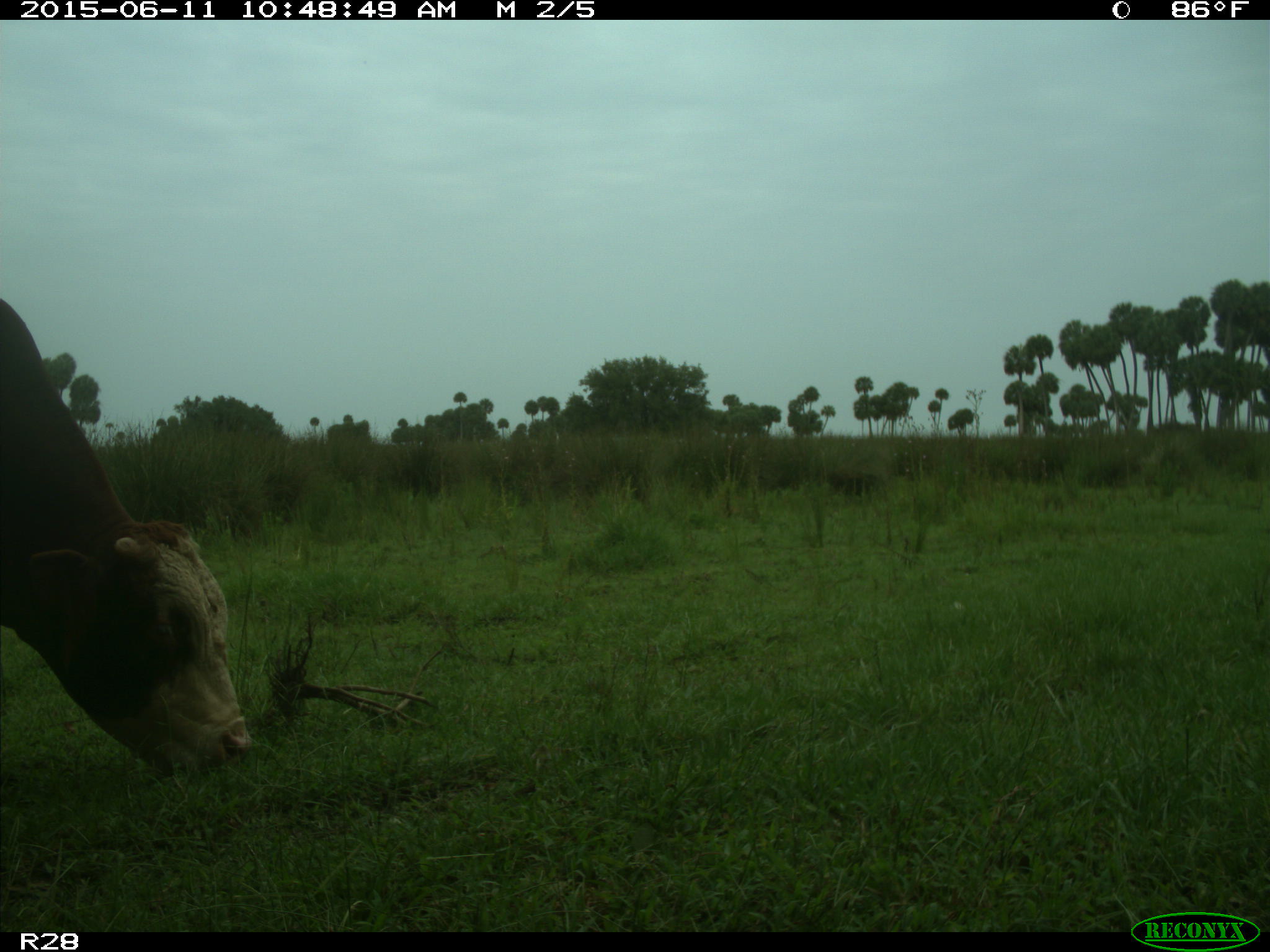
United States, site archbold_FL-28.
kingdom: Animalia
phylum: Chordata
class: Mammalia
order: Artiodactyla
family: Bovidae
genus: Bos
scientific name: Bos taurus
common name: domestic cow